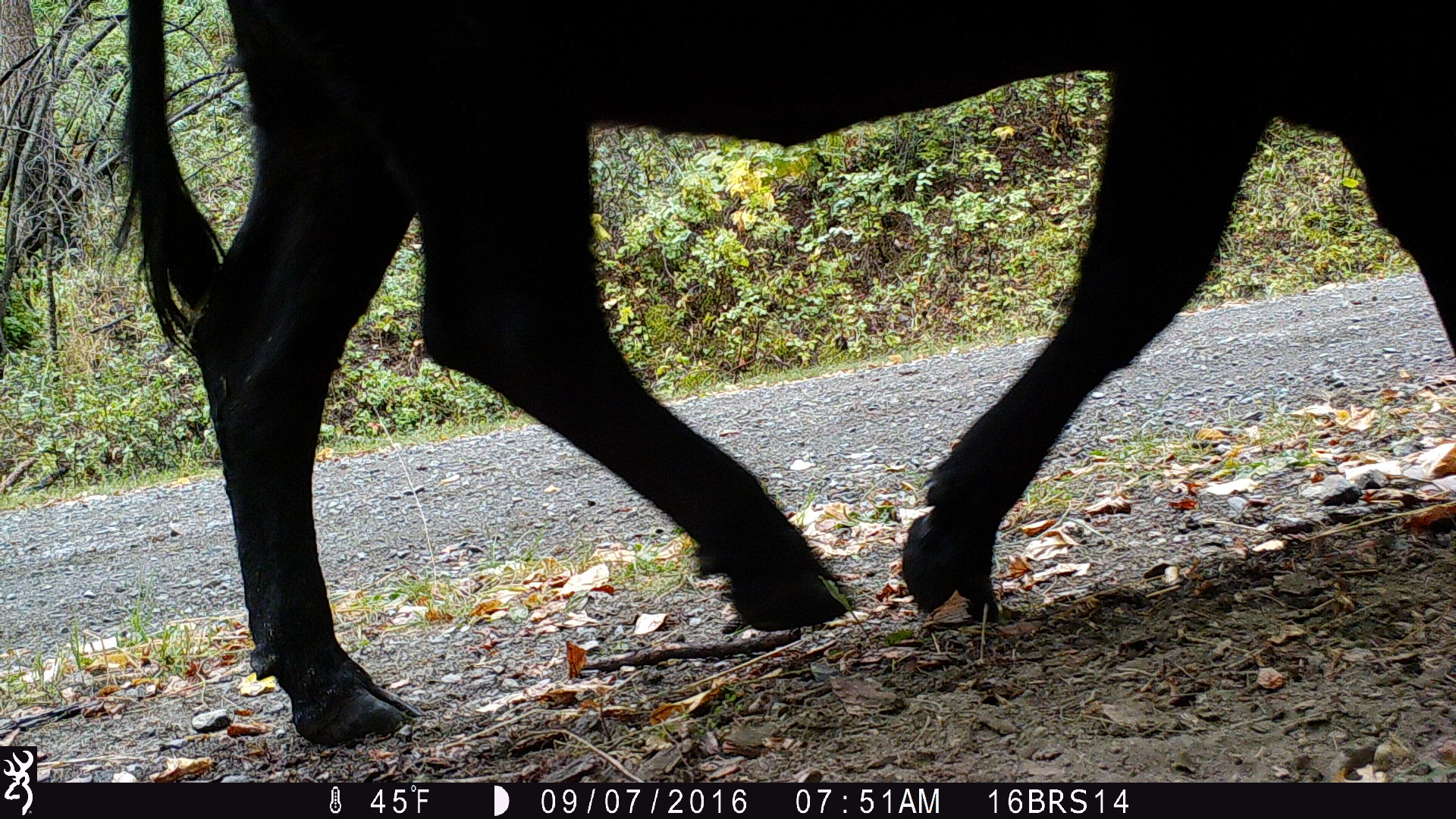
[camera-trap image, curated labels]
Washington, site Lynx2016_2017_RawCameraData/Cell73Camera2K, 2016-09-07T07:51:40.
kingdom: Animalia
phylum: Chordata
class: Mammalia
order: Artiodactyla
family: Bovidae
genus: Bos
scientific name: Bos taurus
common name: domestic cattle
Domestic cattle (Bos taurus). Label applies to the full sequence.